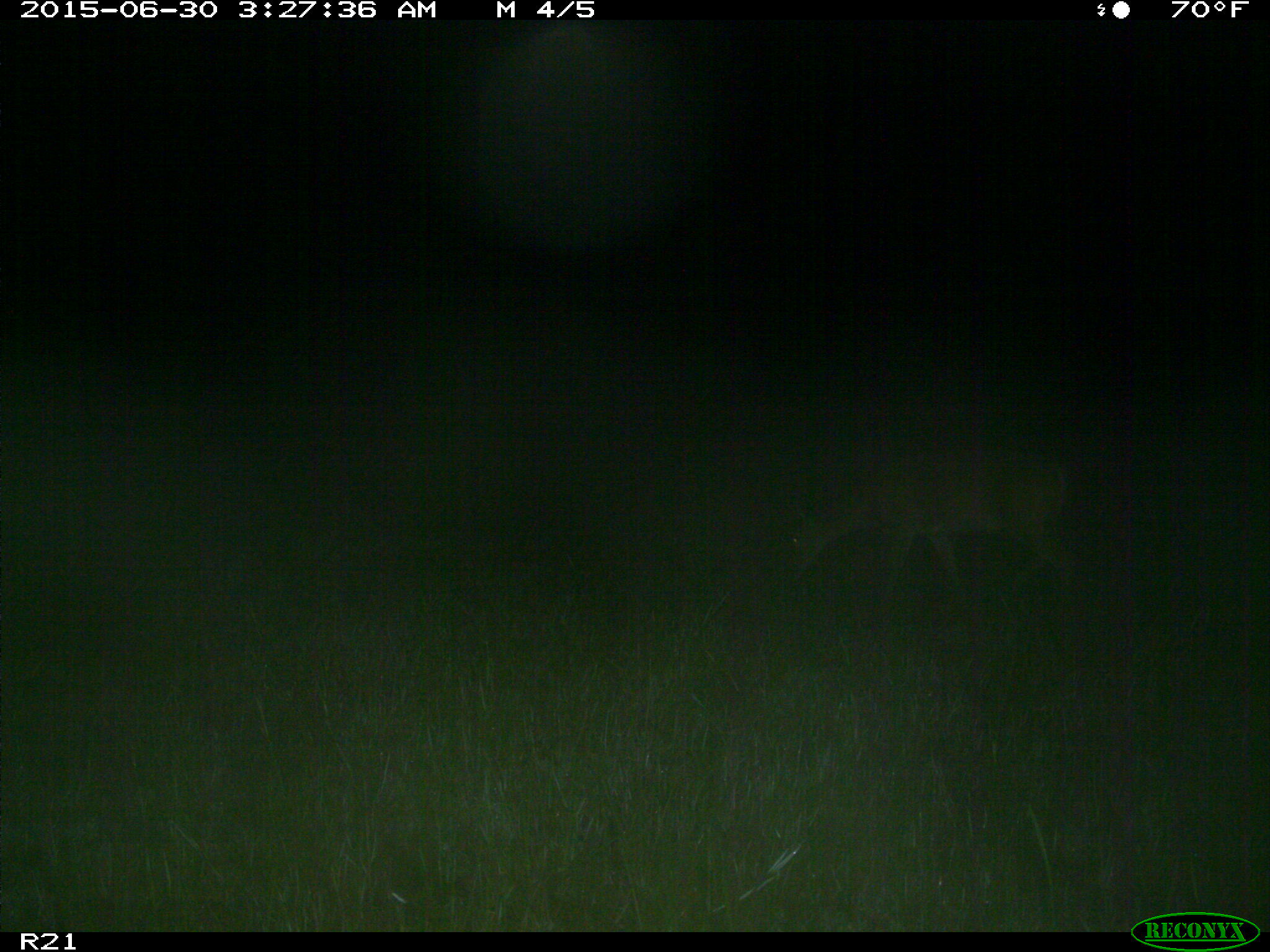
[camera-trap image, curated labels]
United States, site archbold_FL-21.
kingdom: Animalia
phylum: Chordata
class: Mammalia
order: Artiodactyla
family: Cervidae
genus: Odocoileus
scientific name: Odocoileus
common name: deer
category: unidentified deer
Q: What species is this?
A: Unidentified deer (deer) (Odocoileus).